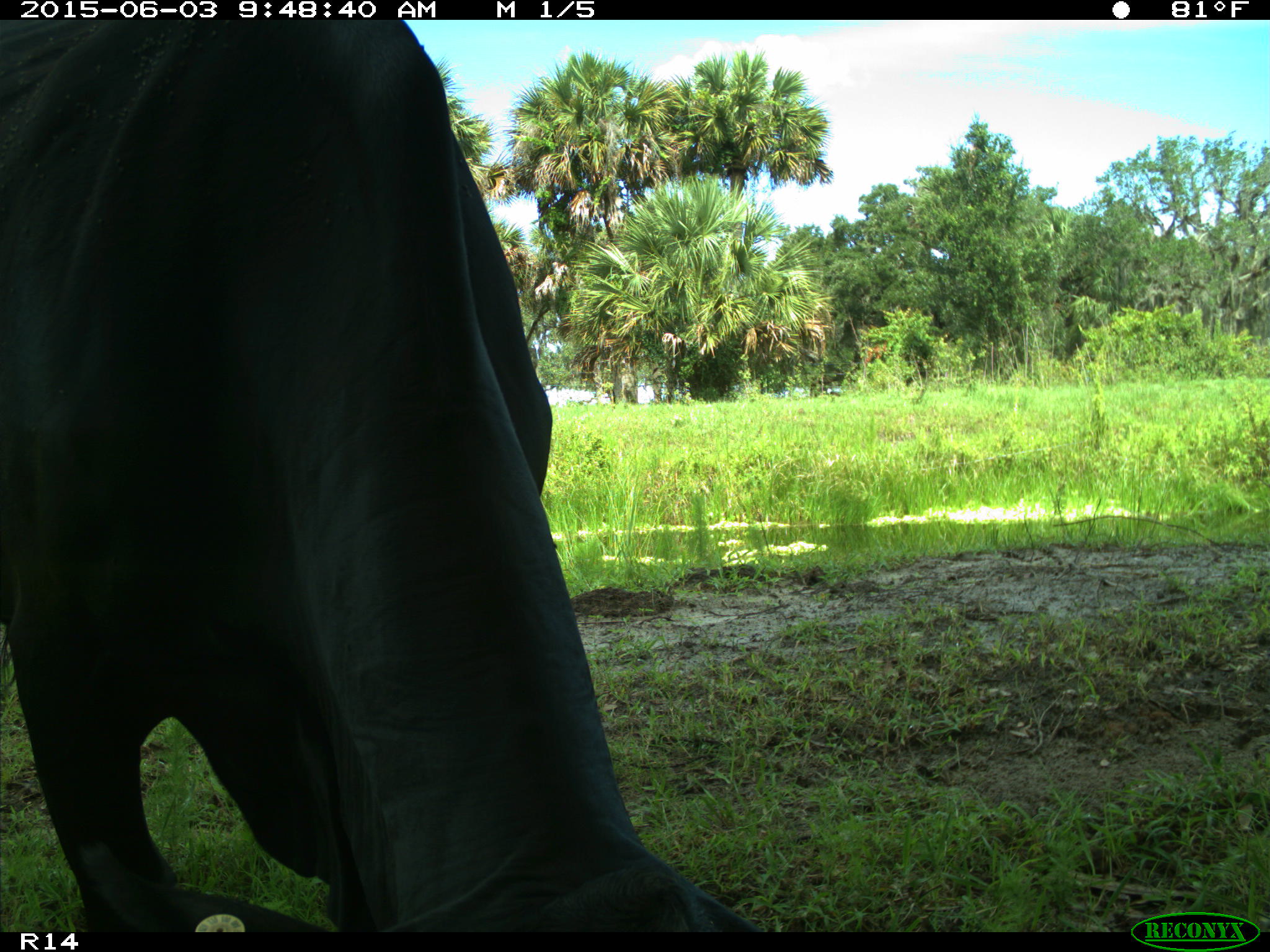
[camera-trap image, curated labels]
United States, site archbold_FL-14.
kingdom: Animalia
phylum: Chordata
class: Mammalia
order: Artiodactyla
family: Bovidae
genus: Bos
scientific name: Bos taurus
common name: domestic cow